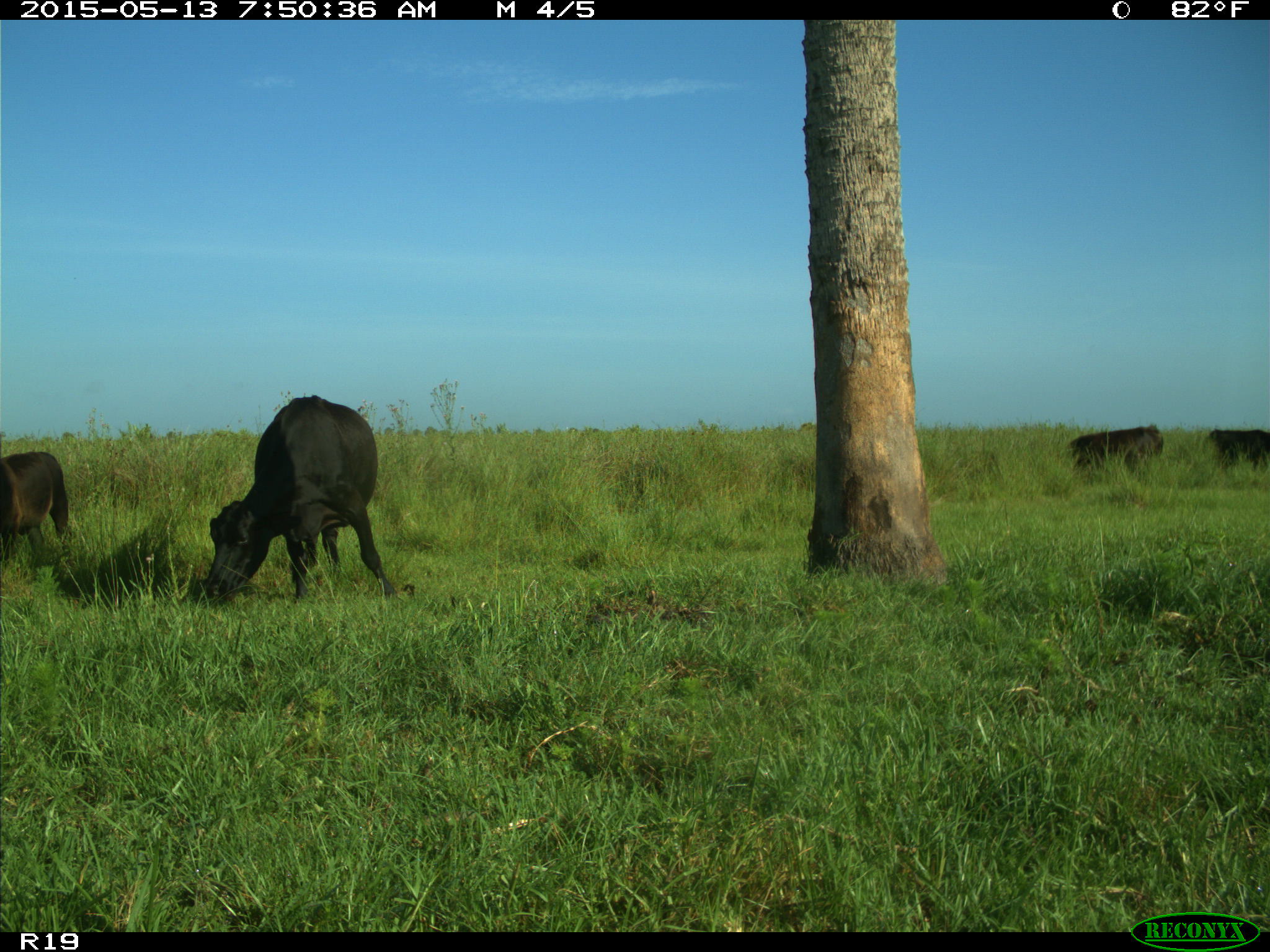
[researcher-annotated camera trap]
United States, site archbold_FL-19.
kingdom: Animalia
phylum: Chordata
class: Mammalia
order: Artiodactyla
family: Bovidae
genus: Bos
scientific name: Bos taurus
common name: domestic cow